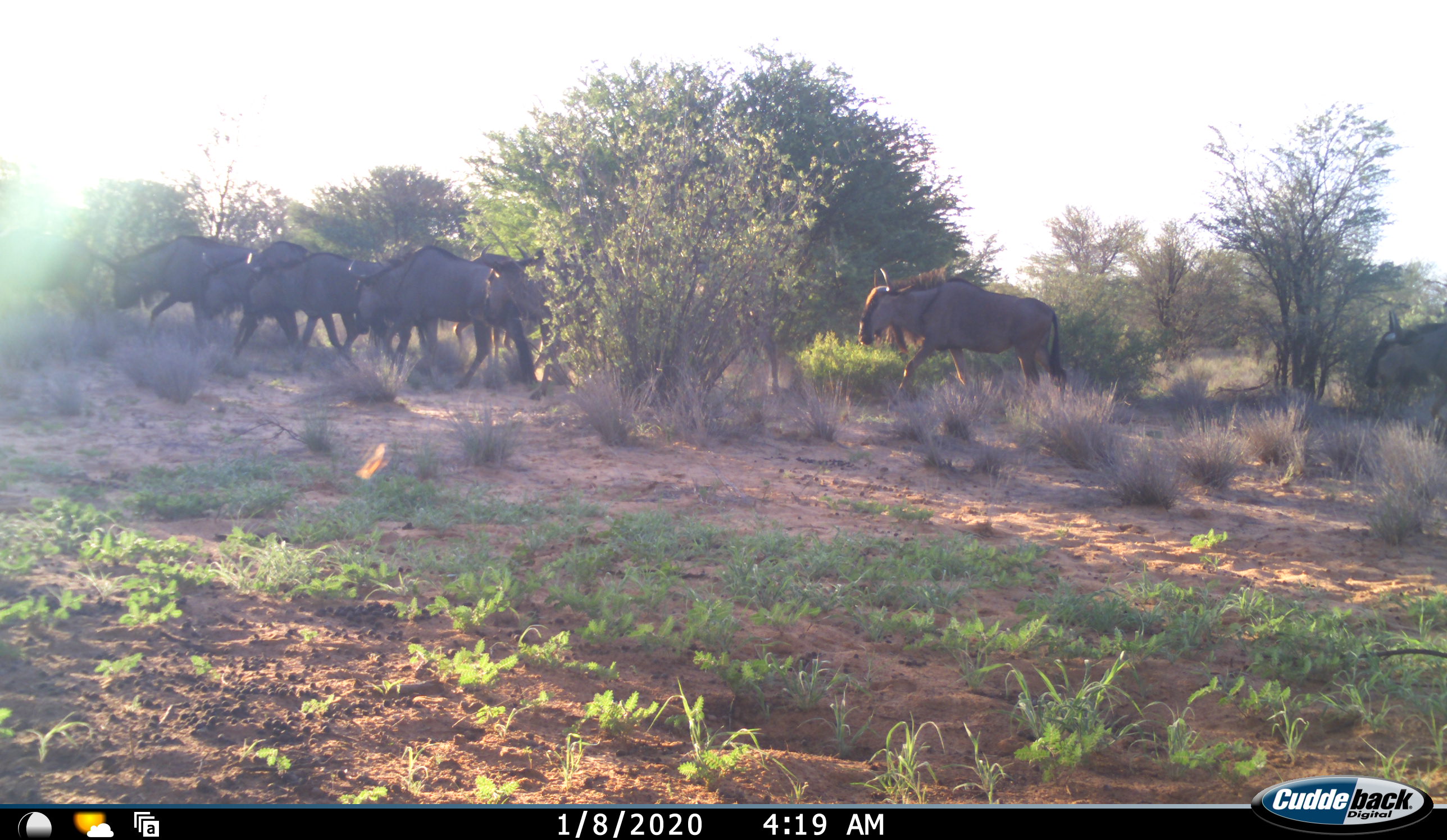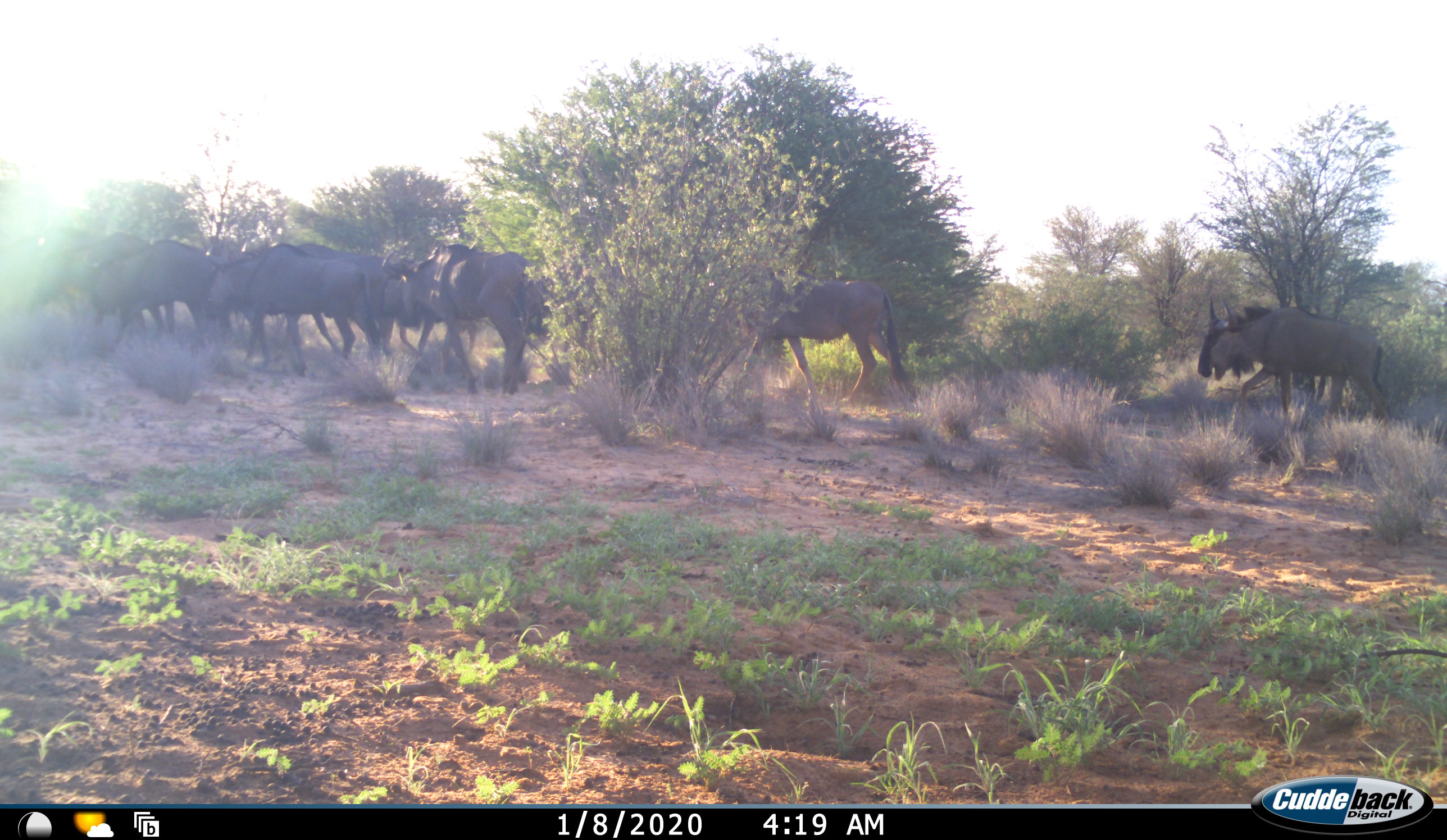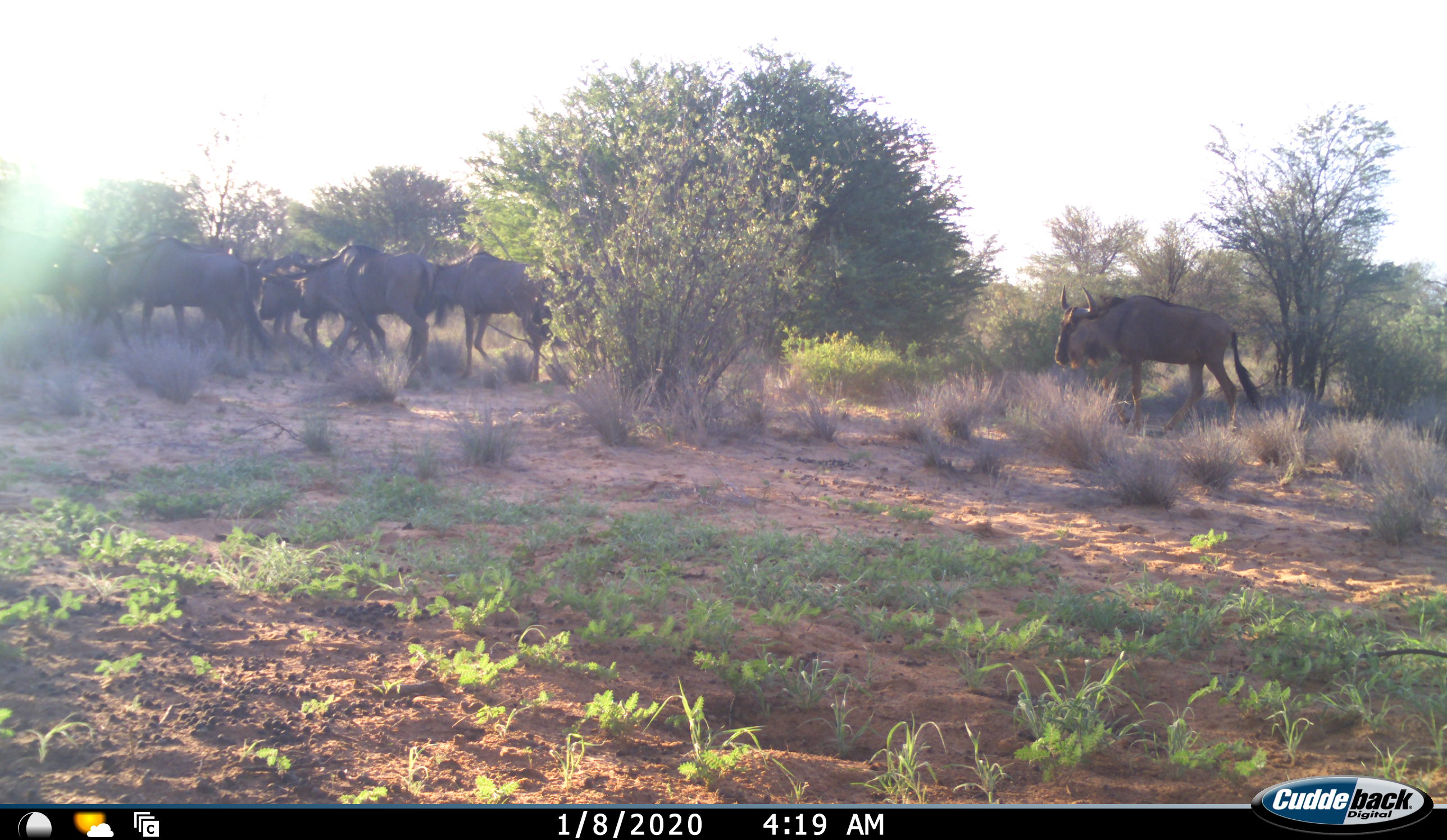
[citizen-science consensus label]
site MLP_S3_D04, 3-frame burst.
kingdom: Animalia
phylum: Chordata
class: Mammalia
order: Artiodactyla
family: Bovidae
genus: Connochaetes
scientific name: Connochaetes taurinus taurinus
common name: blue wildebeest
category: wildebeestblue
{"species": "wildebeestblue (blue wildebeest) (Connochaetes taurinus taurinus)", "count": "8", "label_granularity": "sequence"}